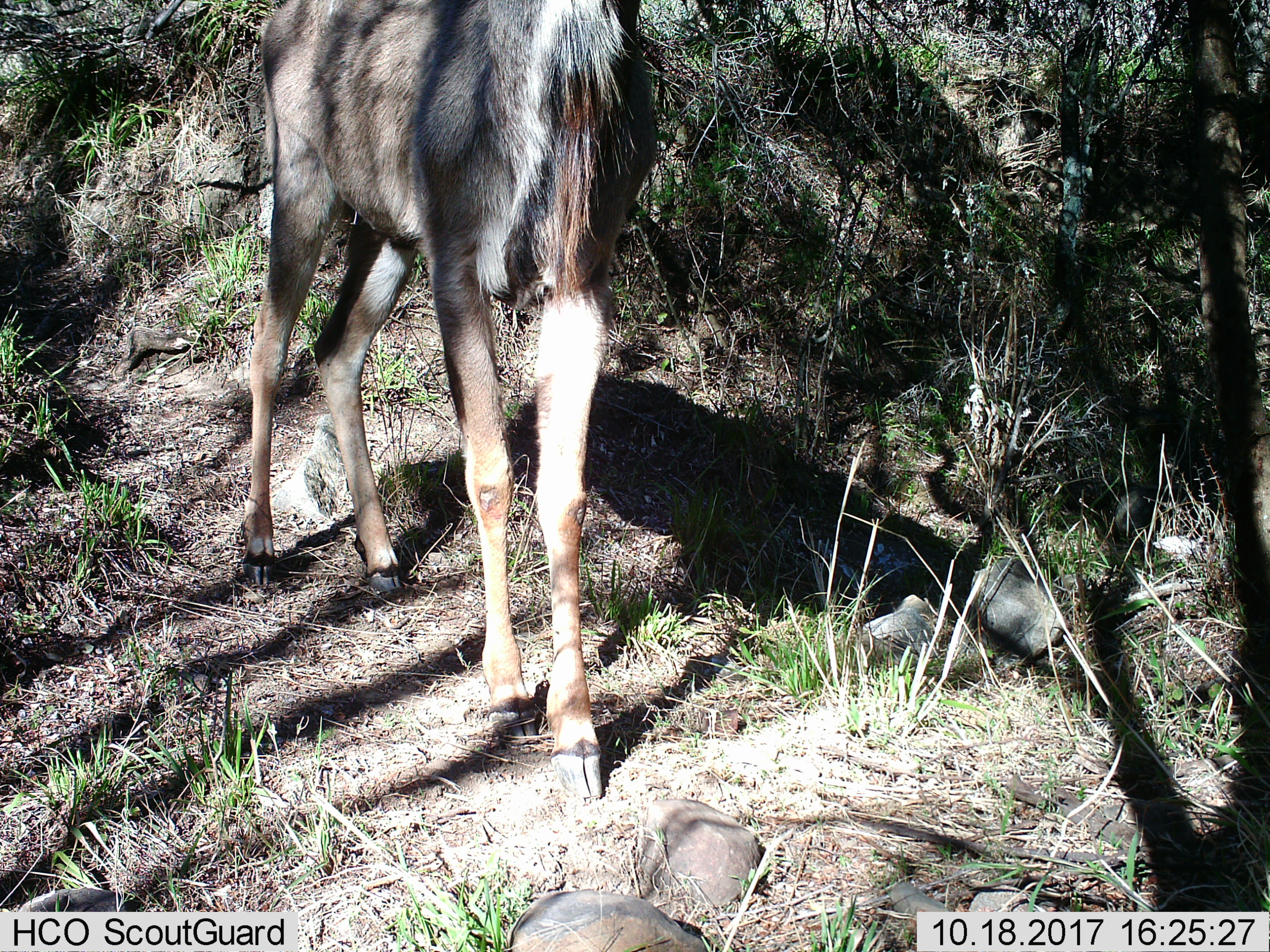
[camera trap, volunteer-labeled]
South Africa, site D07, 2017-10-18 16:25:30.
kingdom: Animalia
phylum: Chordata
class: Mammalia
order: Artiodactyla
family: Bovidae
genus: Tragelaphus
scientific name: Tragelaphus strepsiceros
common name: greater kudu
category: kudu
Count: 1.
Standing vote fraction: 60%.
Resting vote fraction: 0%.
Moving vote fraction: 40%.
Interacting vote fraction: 0%.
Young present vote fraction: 0%.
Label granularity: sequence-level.